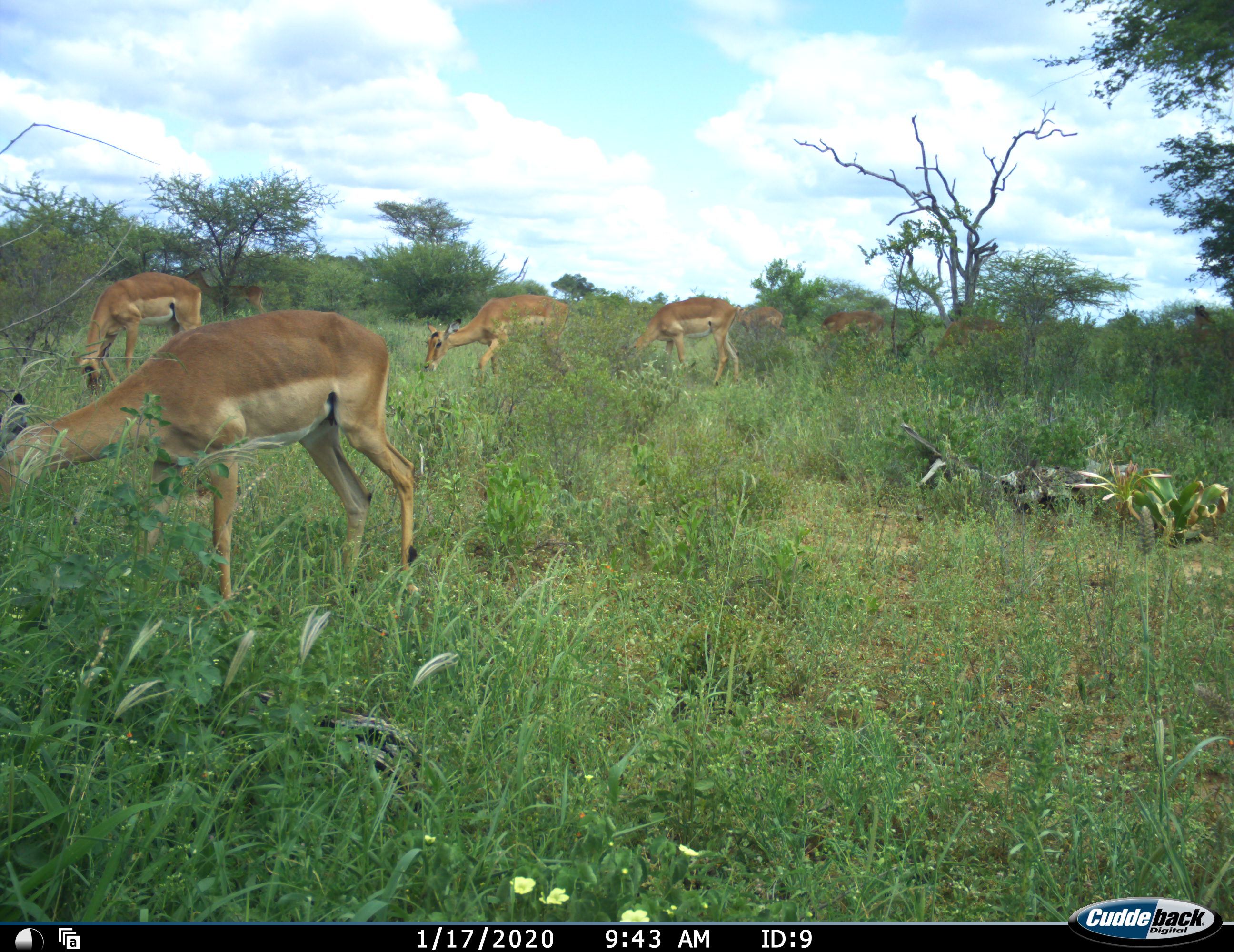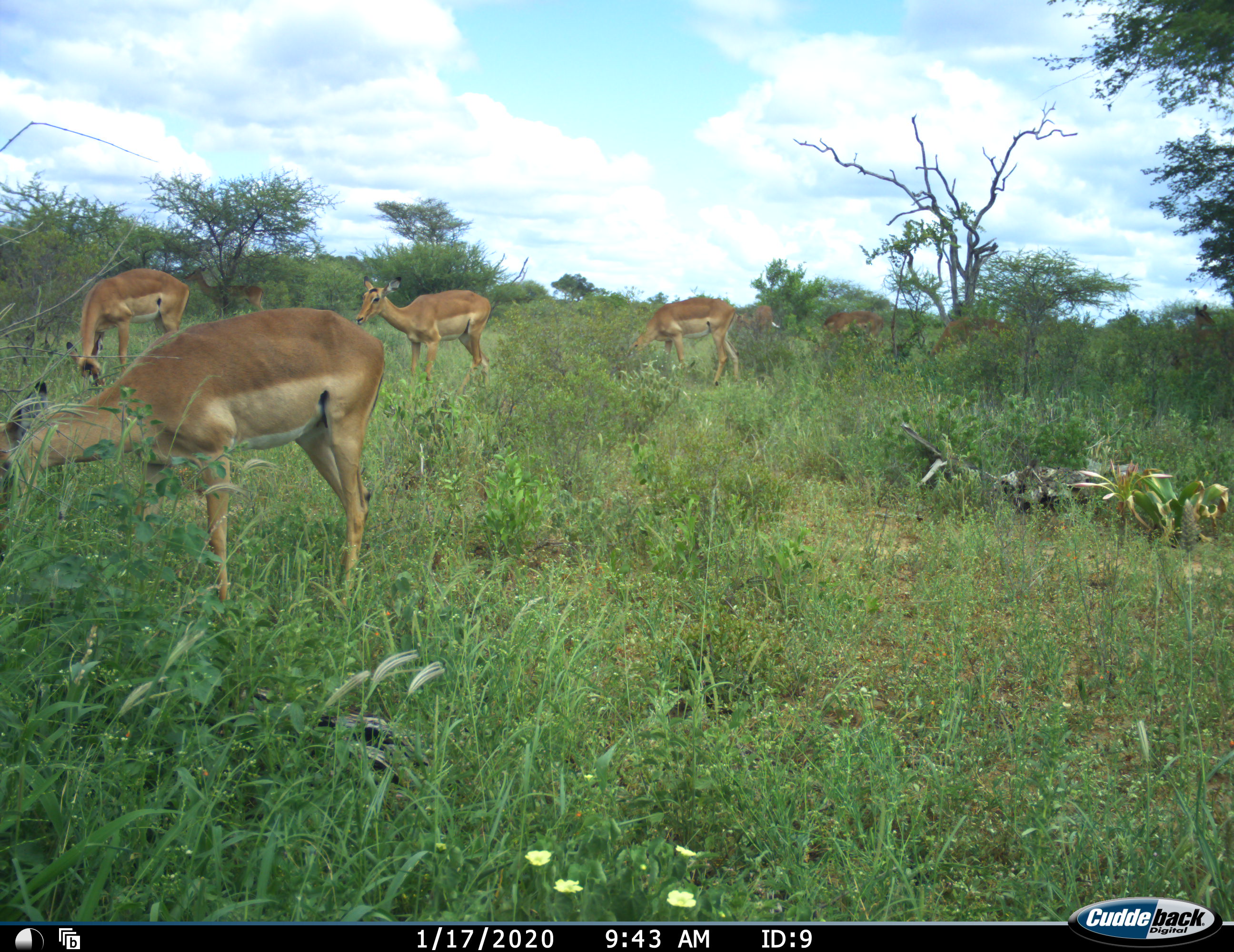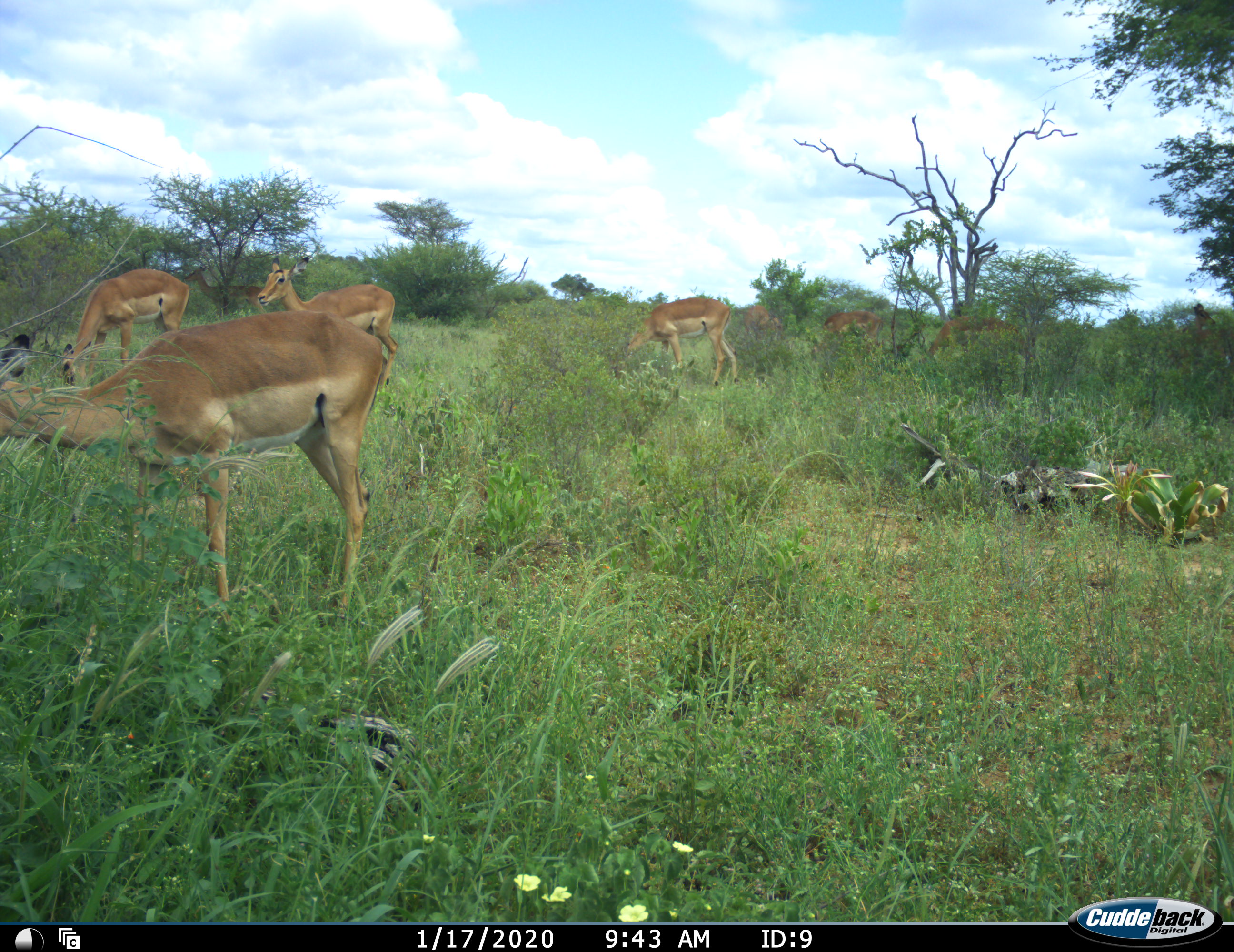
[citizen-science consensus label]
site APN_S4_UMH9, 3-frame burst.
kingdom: Animalia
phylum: Chordata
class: Mammalia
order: Artiodactyla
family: Bovidae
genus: Aepyceros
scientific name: Aepyceros melampus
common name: impala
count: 9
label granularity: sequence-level